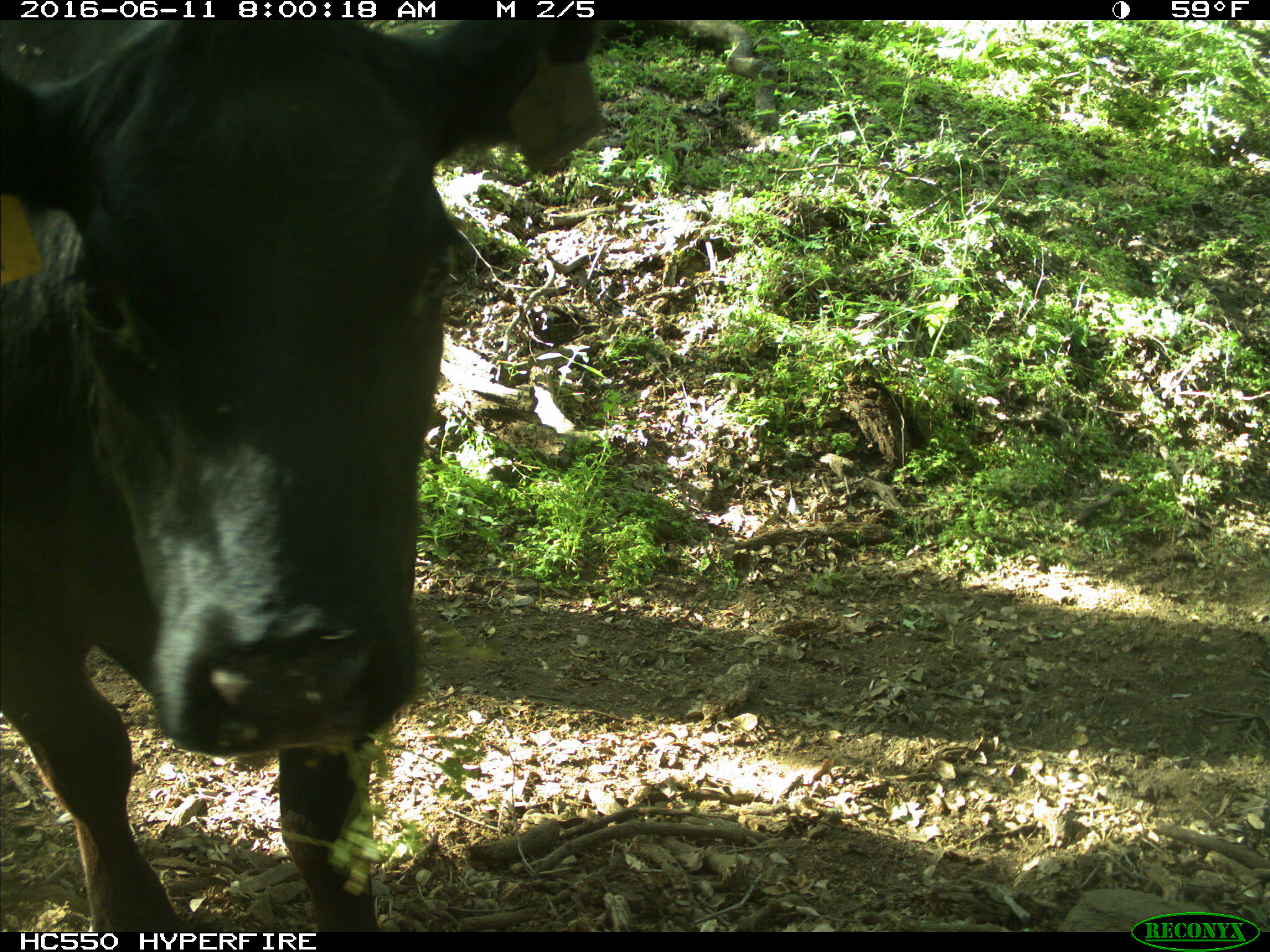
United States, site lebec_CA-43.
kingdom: Animalia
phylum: Chordata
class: Mammalia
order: Artiodactyla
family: Bovidae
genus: Bos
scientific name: Bos taurus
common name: domestic cow